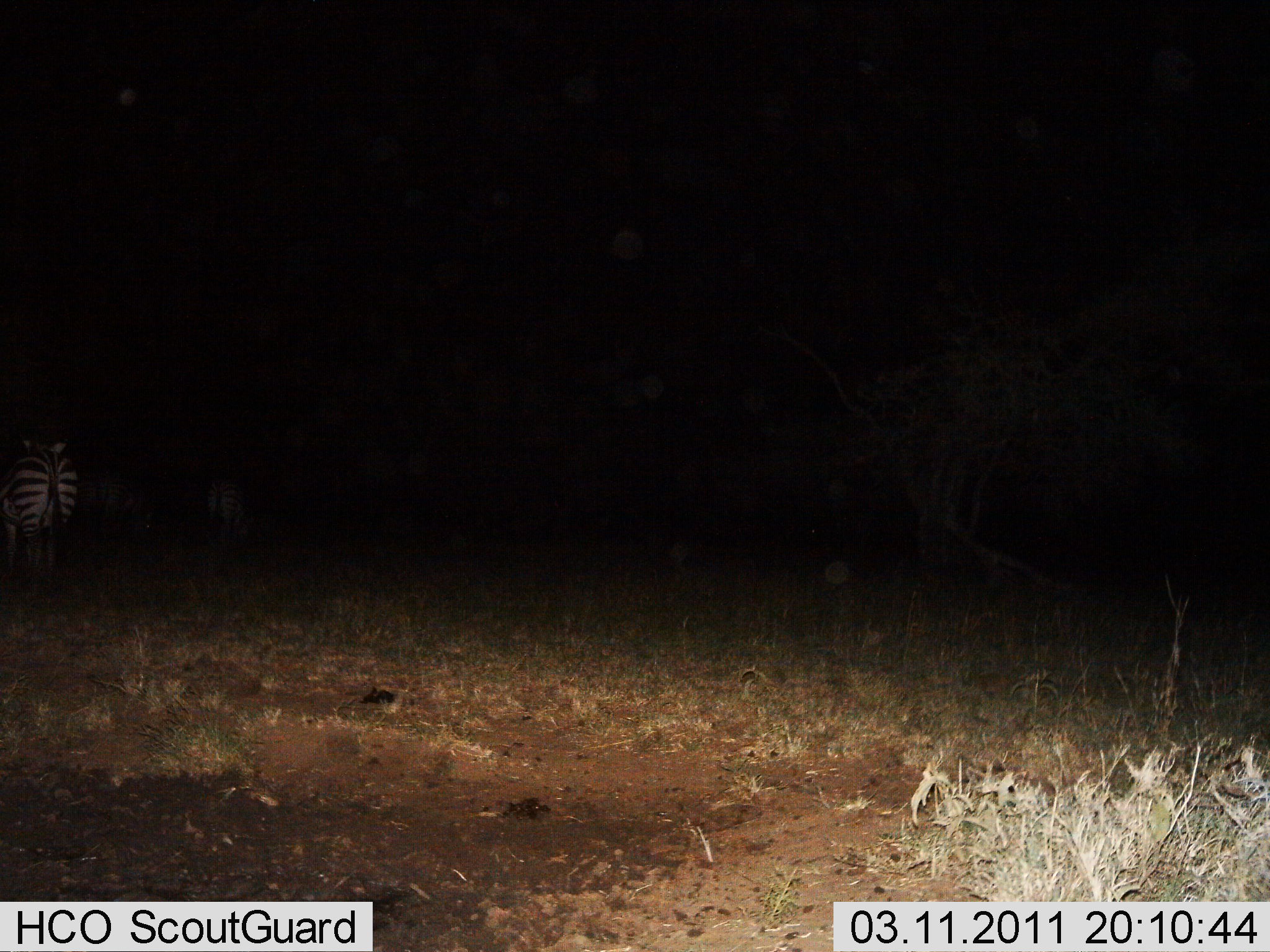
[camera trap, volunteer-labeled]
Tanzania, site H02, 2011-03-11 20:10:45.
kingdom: Animalia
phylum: Chordata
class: Mammalia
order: Perissodactyla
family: Equidae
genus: Equus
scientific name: Equus quagga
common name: plains zebra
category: zebra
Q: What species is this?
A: Zebra (plains zebra) (Equus quagga).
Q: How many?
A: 1.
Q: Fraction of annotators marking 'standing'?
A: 64%.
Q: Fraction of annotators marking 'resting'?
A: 0%.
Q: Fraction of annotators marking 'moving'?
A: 21%.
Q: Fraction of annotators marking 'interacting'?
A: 0%.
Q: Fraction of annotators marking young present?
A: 0%.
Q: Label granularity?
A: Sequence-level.